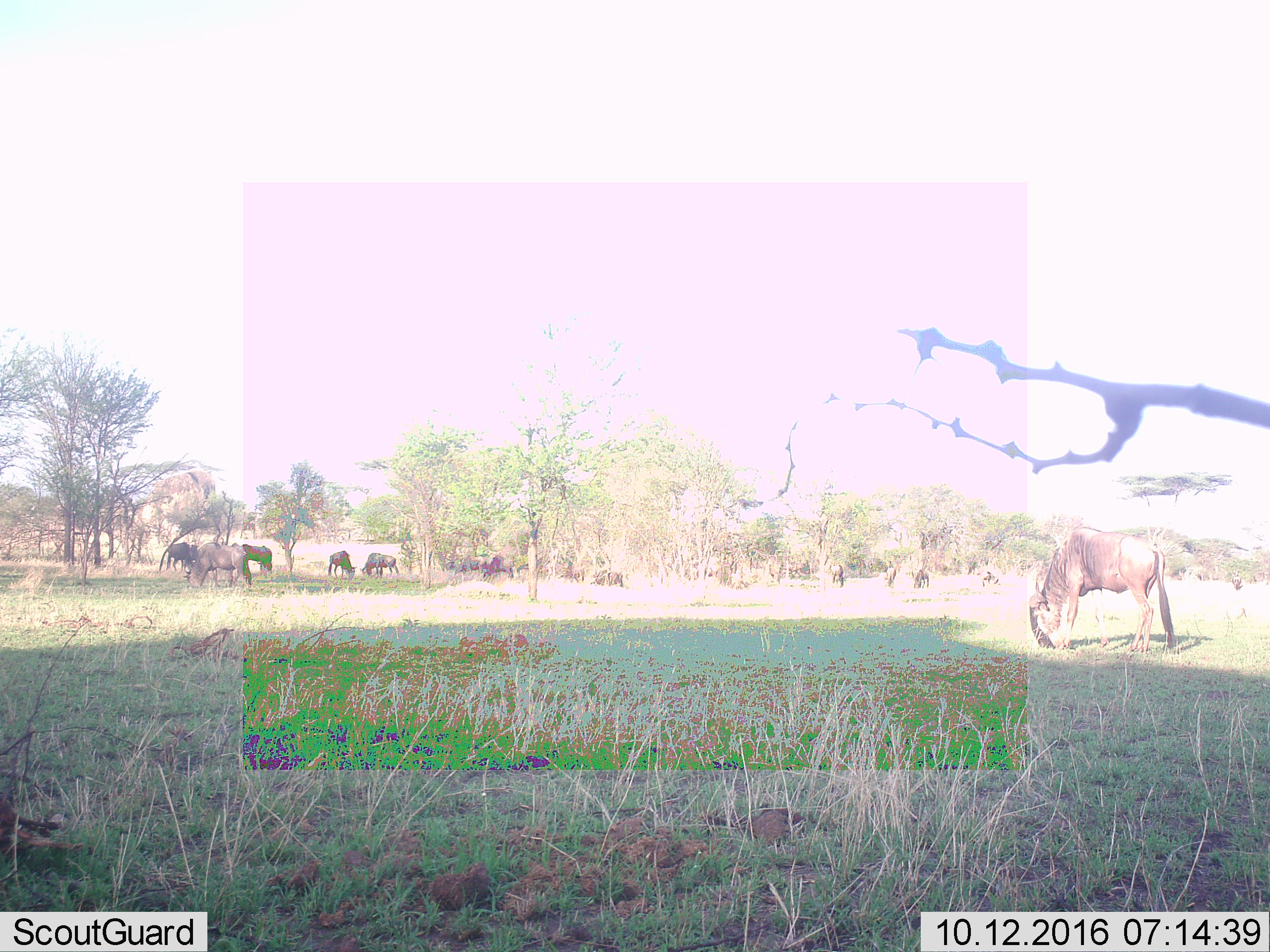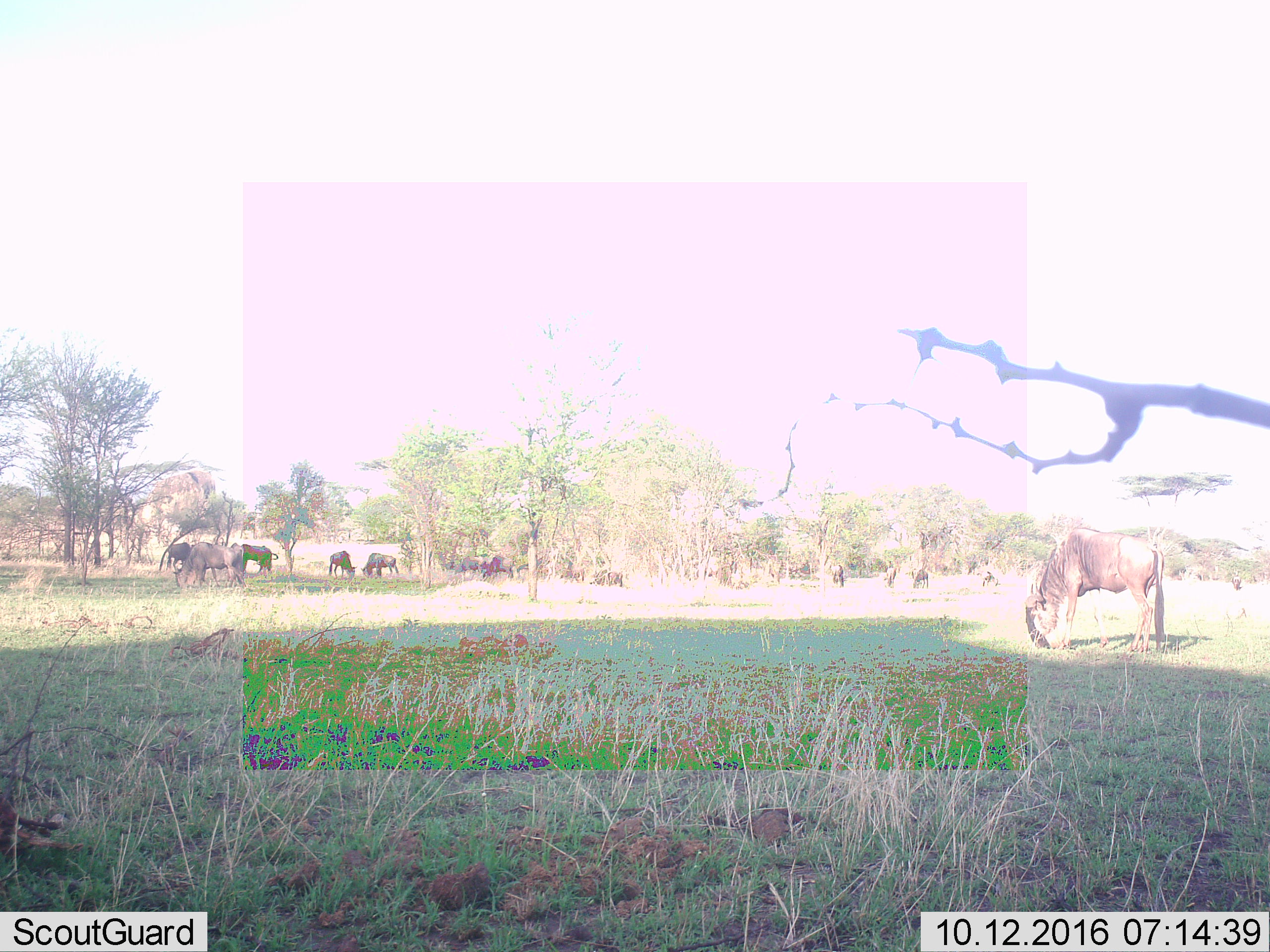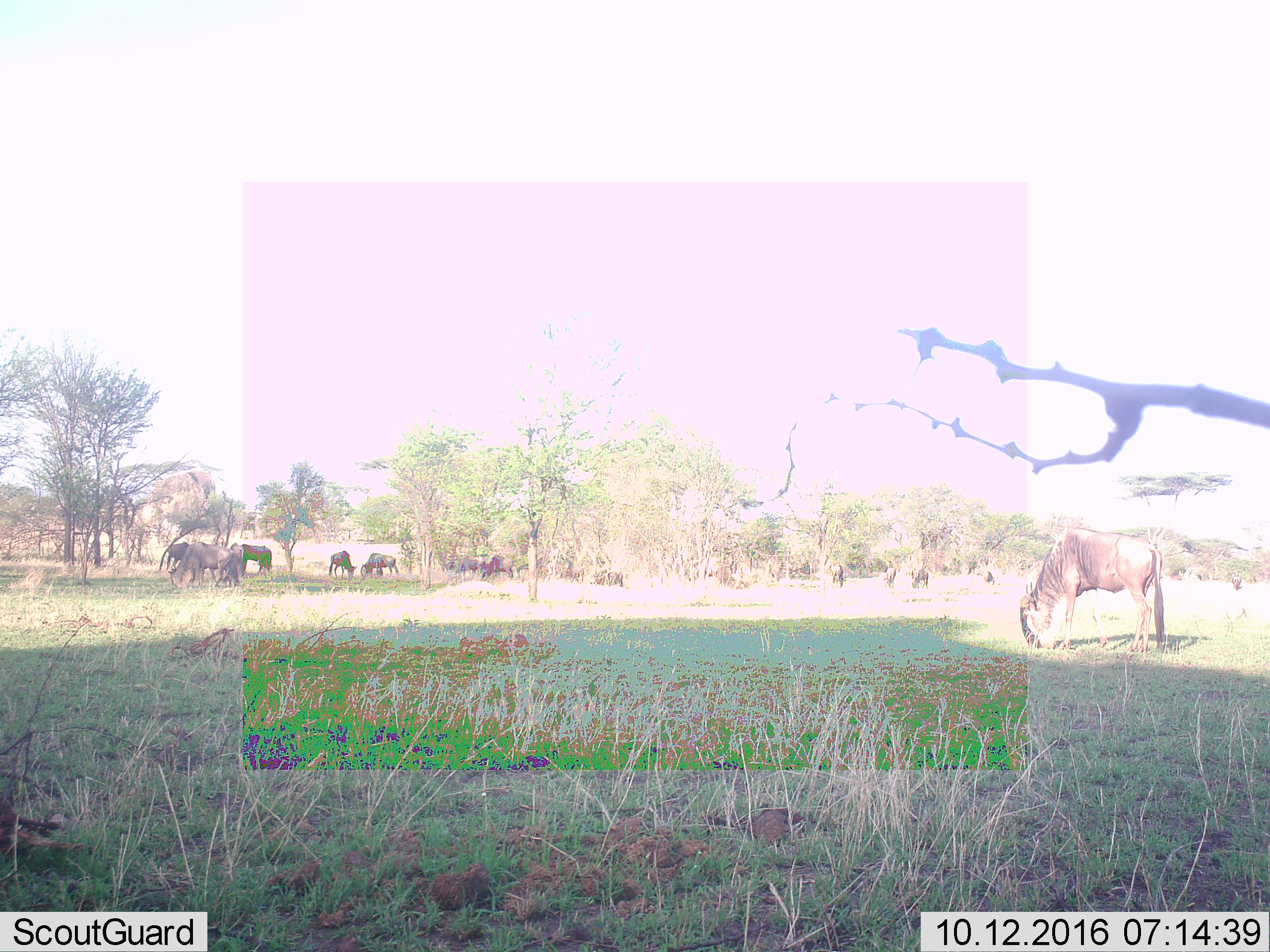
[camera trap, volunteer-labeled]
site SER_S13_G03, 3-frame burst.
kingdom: Animalia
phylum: Chordata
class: Mammalia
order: Artiodactyla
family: Bovidae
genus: Connochaetes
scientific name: Connochaetes taurinus taurinus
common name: blue wildebeest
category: wildebeestblue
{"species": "wildebeestblue (blue wildebeest) (Connochaetes taurinus taurinus)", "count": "11-50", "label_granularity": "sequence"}